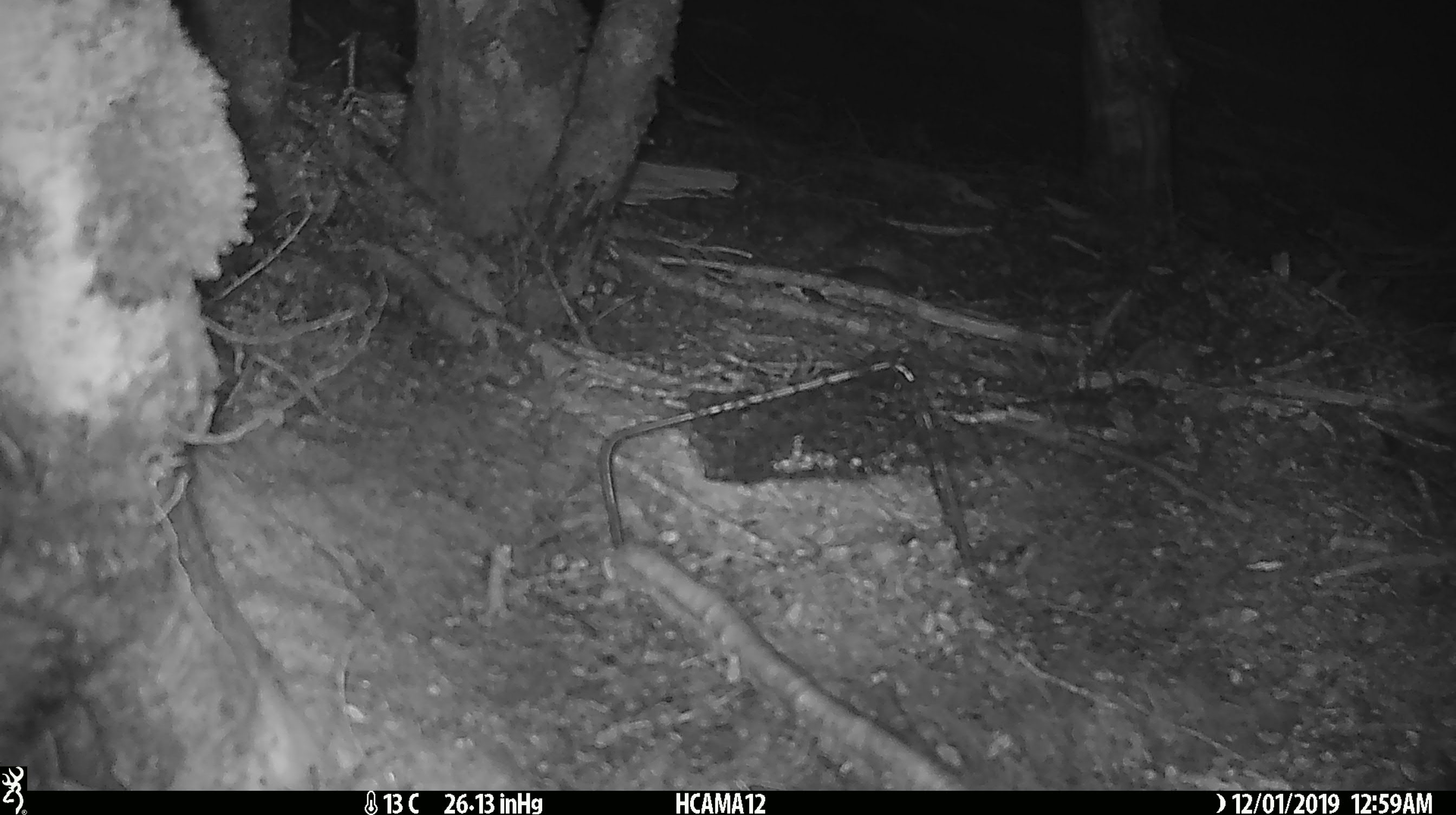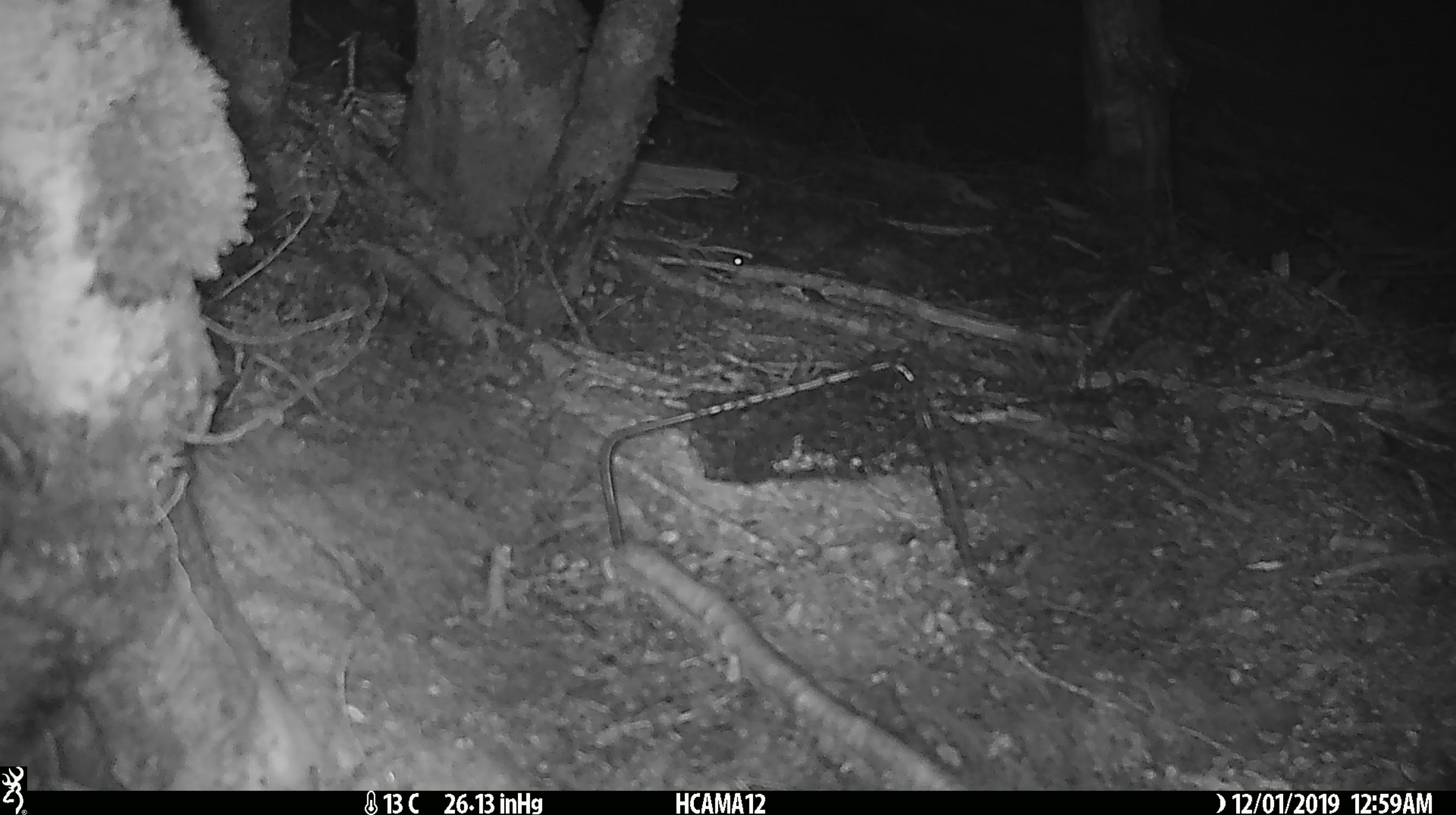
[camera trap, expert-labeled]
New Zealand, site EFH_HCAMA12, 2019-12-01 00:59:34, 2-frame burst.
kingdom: Animalia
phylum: Chordata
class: Mammalia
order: Rodentia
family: Muridae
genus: Mus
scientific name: Mus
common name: mouse